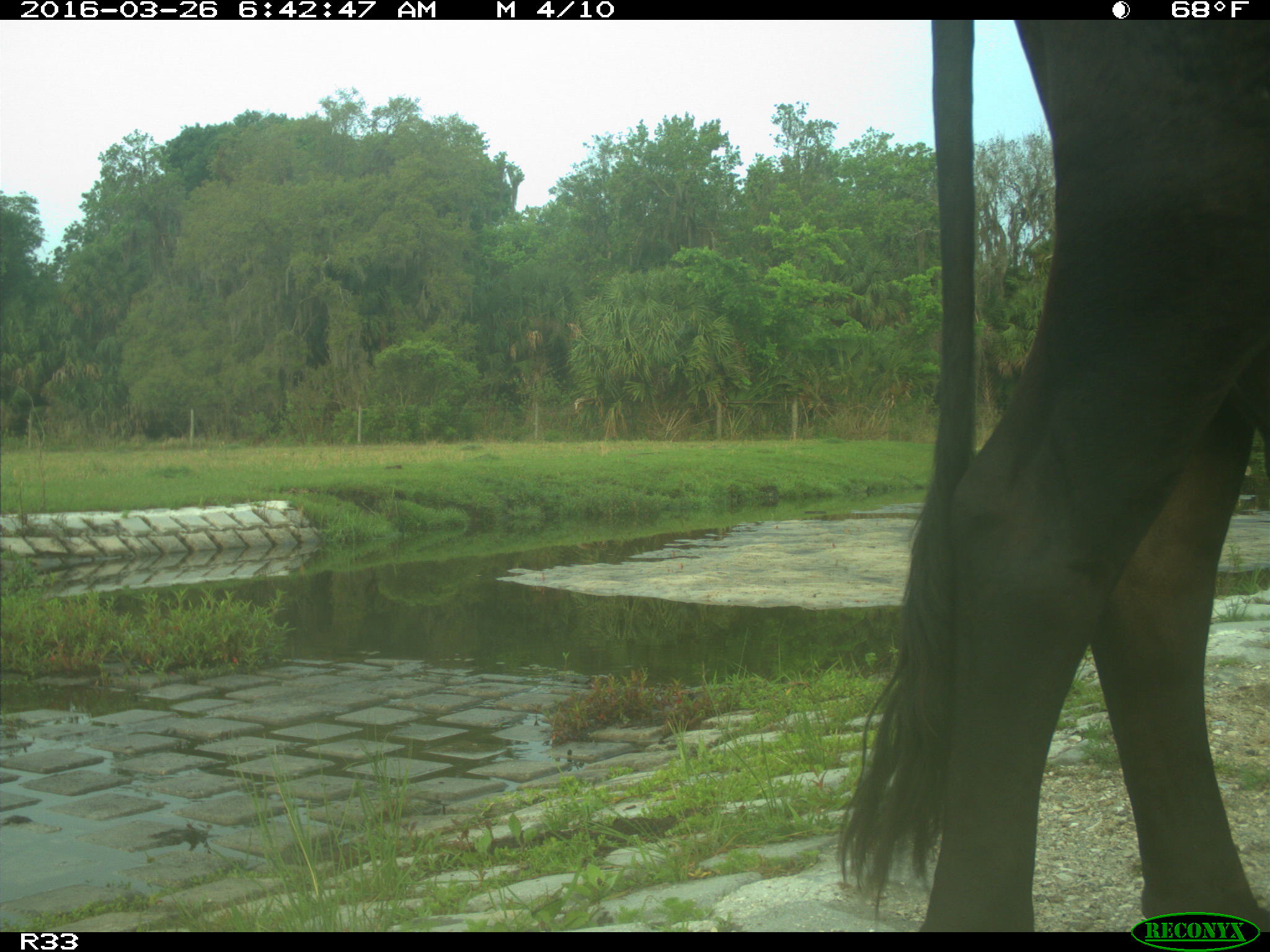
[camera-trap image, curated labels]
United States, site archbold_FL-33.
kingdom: Animalia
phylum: Chordata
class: Mammalia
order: Artiodactyla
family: Bovidae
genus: Bos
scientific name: Bos taurus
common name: domestic cow